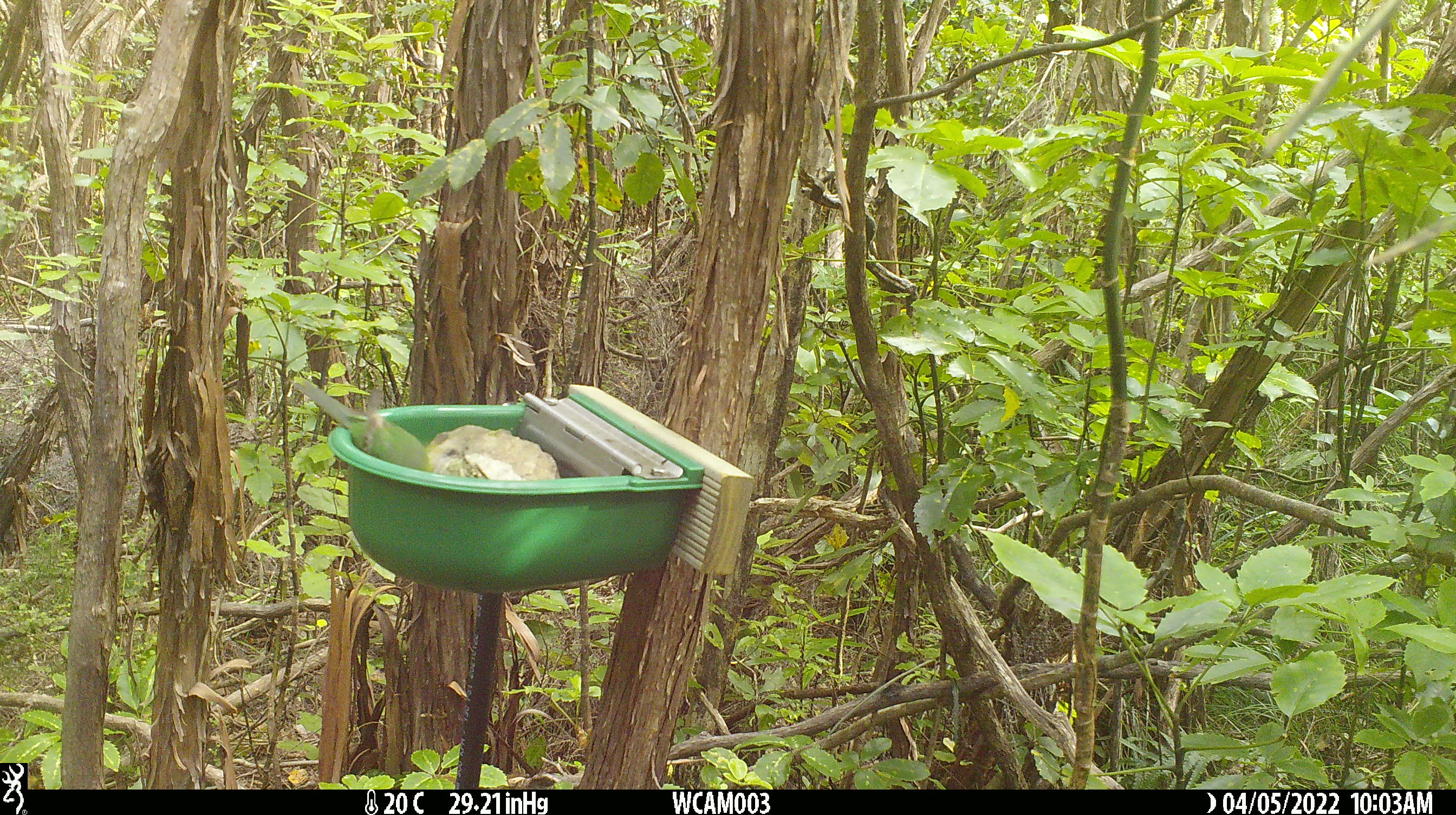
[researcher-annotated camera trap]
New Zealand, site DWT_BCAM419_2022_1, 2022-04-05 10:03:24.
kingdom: Animalia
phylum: Chordata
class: Aves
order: Psittaciformes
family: Psittaculidae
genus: Cyanoramphus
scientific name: Cyanoramphus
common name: parakeet